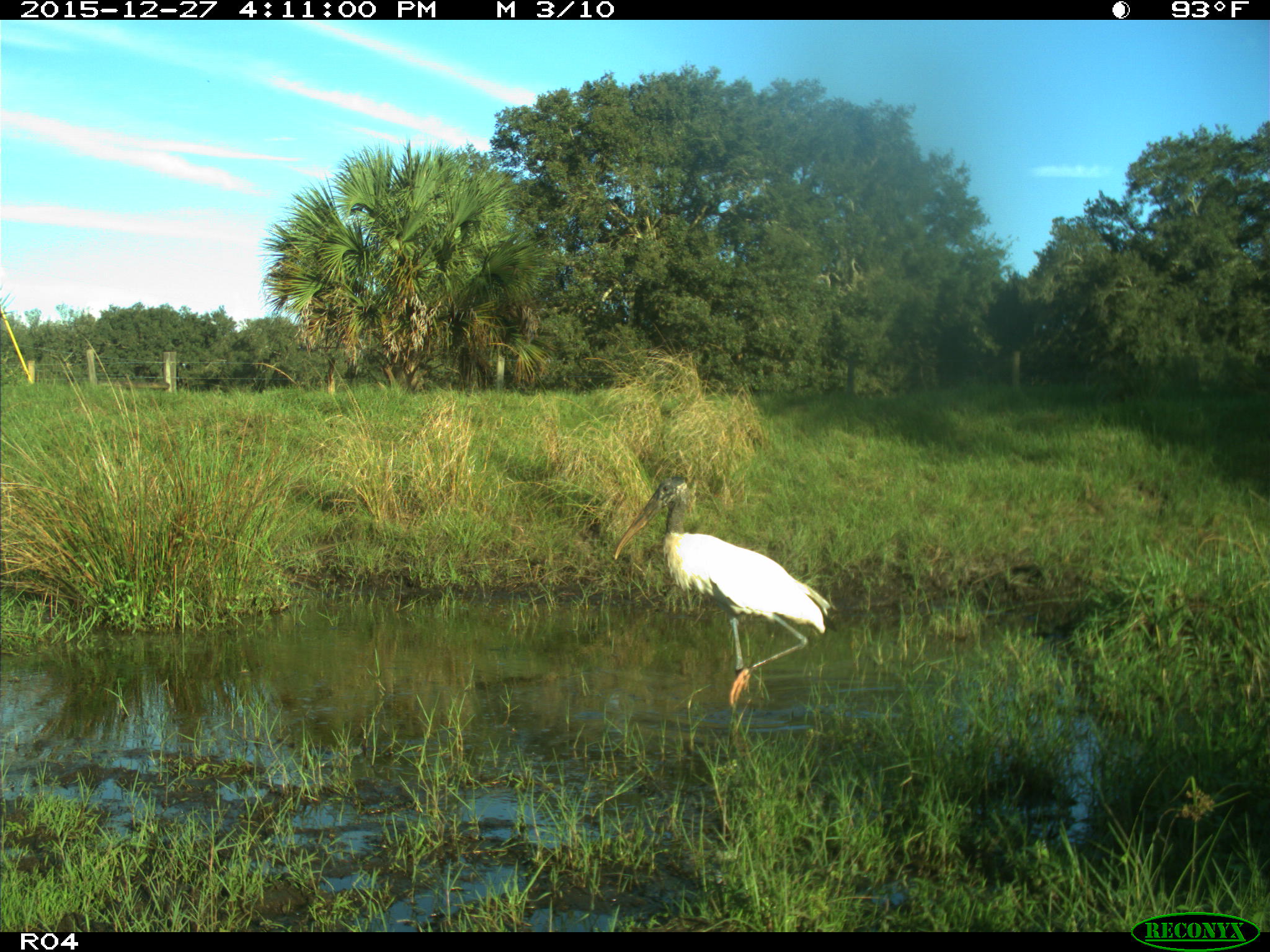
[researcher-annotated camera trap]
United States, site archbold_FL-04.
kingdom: Animalia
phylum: Chordata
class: Aves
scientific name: Aves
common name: birds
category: unidentified bird